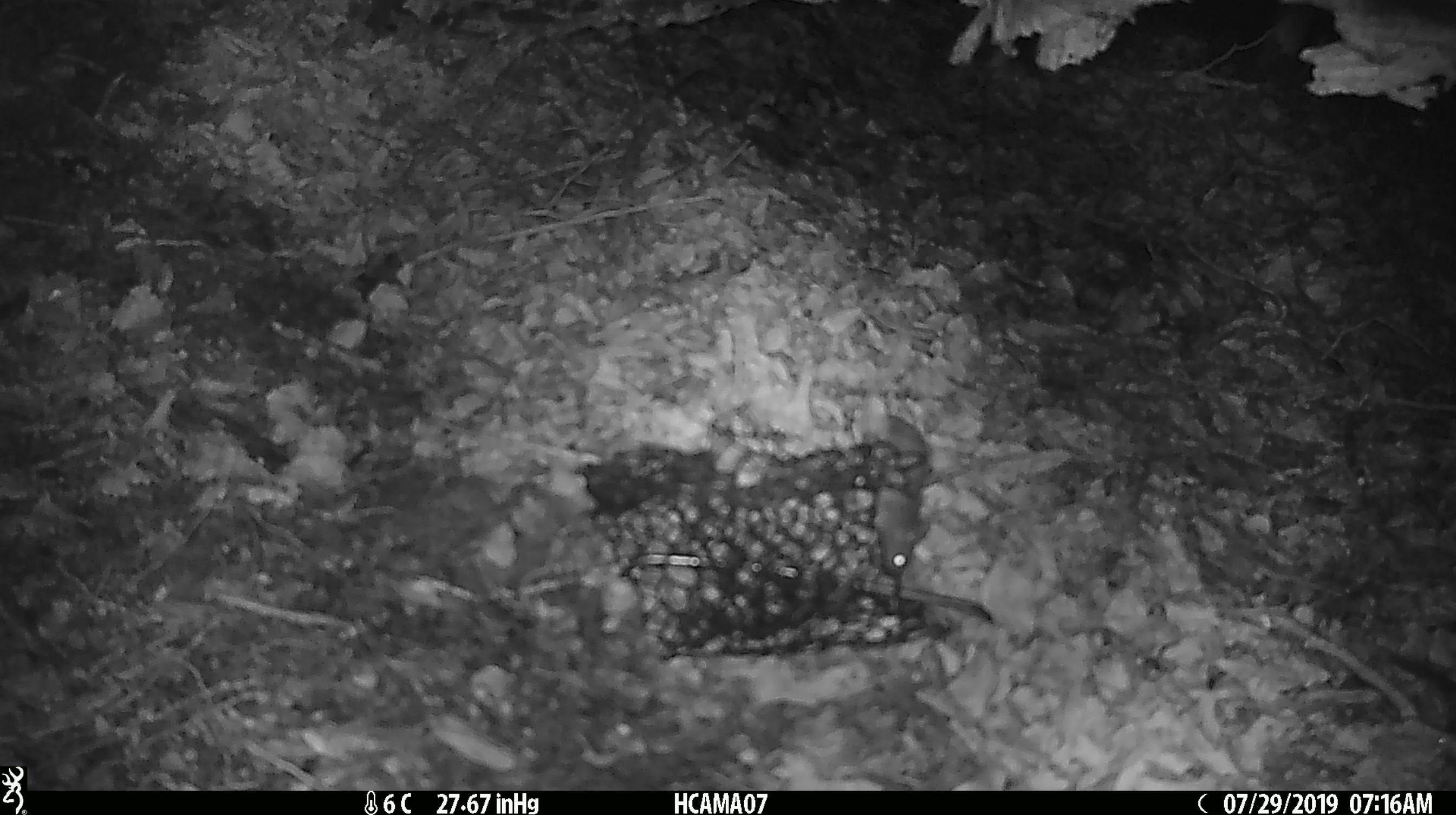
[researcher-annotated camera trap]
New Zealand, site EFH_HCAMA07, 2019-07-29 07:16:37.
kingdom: Animalia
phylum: Chordata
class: Mammalia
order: Rodentia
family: Muridae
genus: Mus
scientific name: Mus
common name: mouse